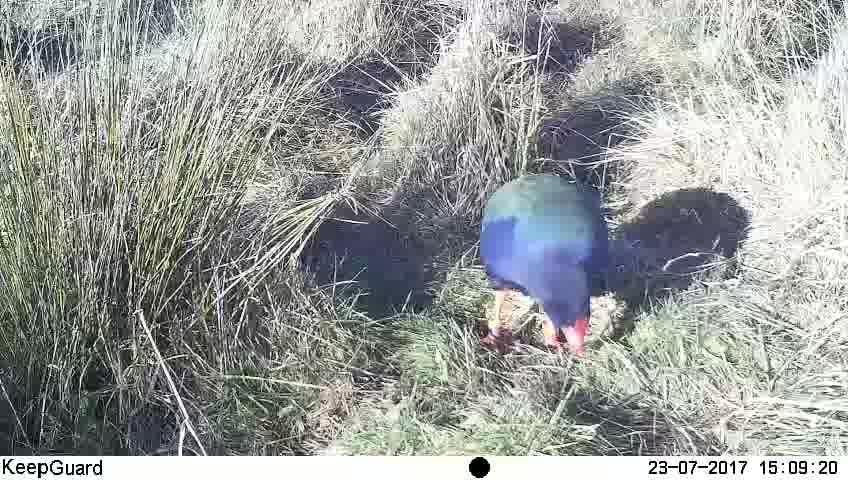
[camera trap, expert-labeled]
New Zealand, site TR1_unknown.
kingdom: Animalia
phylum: Chordata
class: Aves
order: Gruiformes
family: Rallidae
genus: Porphyrio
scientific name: Porphyrio mantelli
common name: takahe